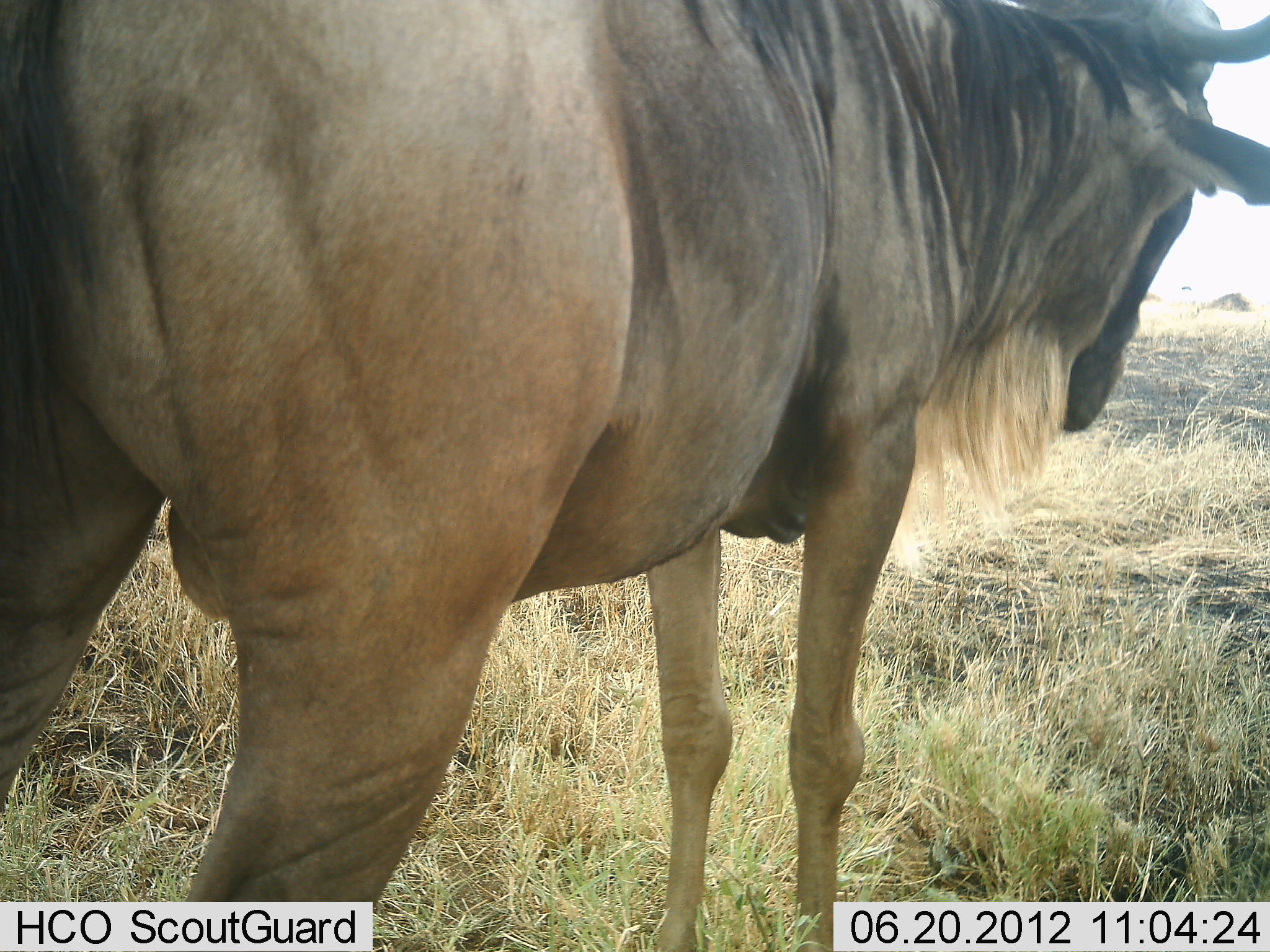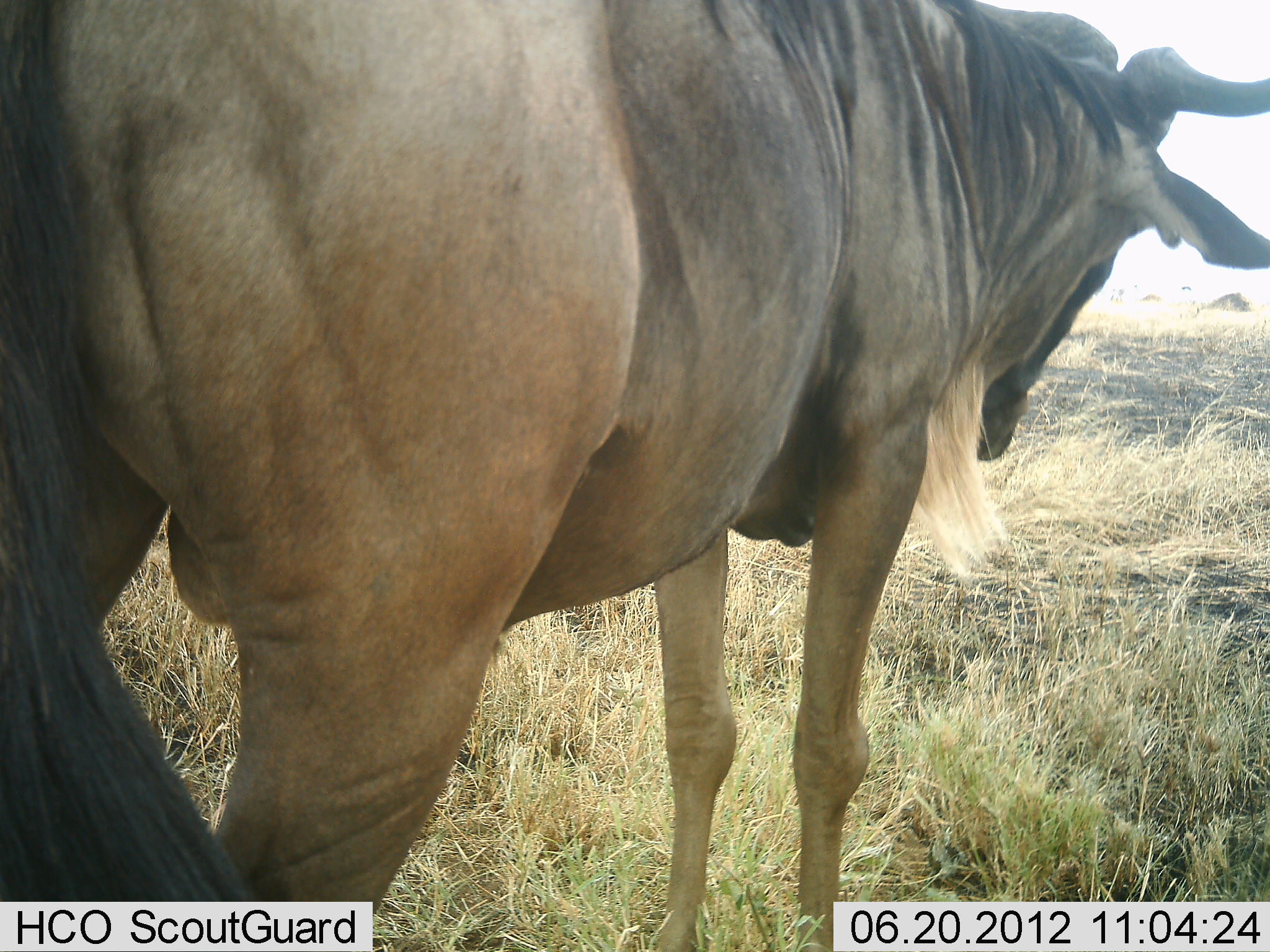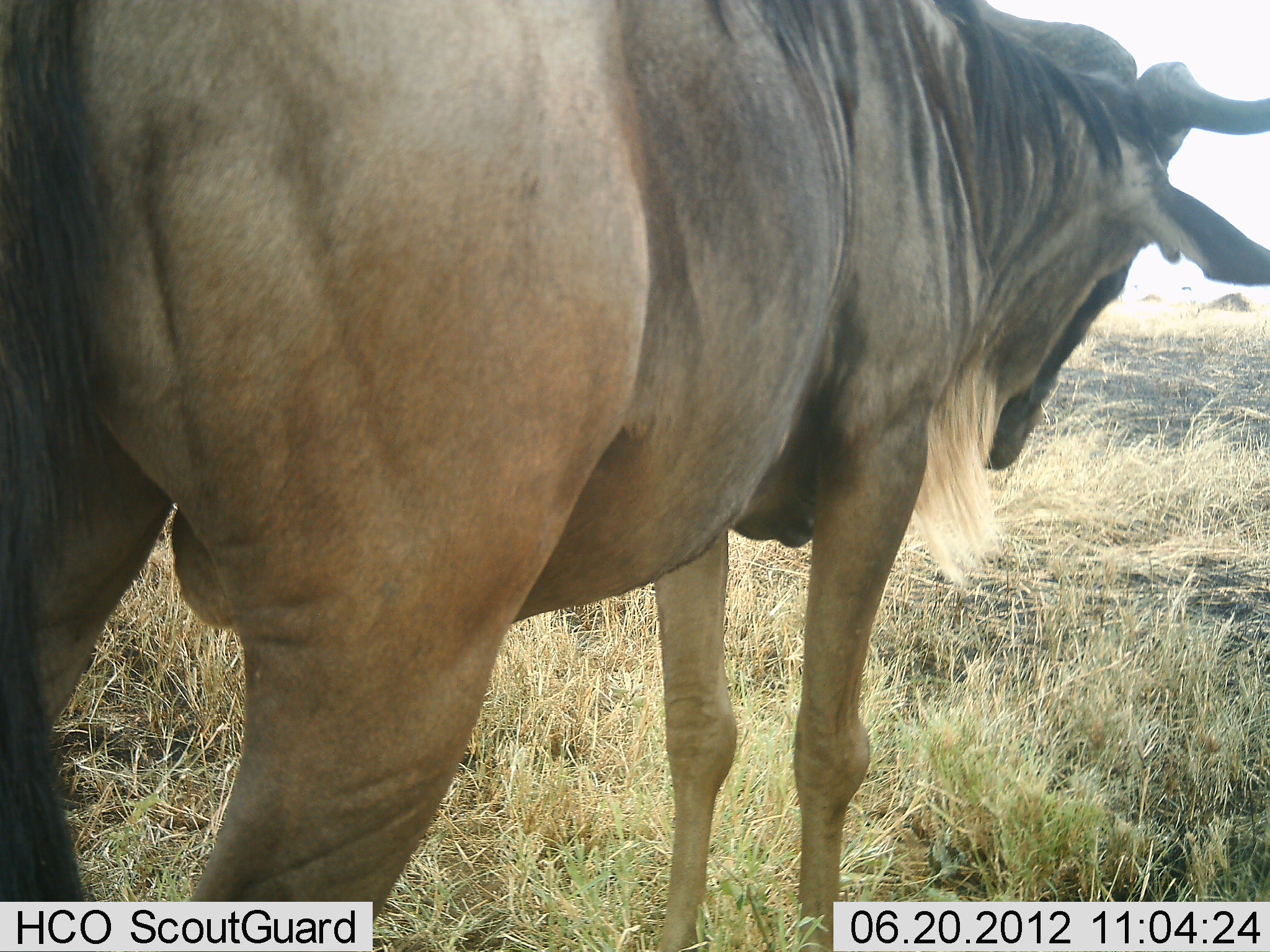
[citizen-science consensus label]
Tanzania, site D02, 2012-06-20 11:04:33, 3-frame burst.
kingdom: Animalia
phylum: Chordata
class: Mammalia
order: Artiodactyla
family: Bovidae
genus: Connochaetes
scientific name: Connochaetes taurinus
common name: blue wildebeest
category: wildebeest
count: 1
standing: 100%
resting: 0%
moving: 0%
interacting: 0%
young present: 0%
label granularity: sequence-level